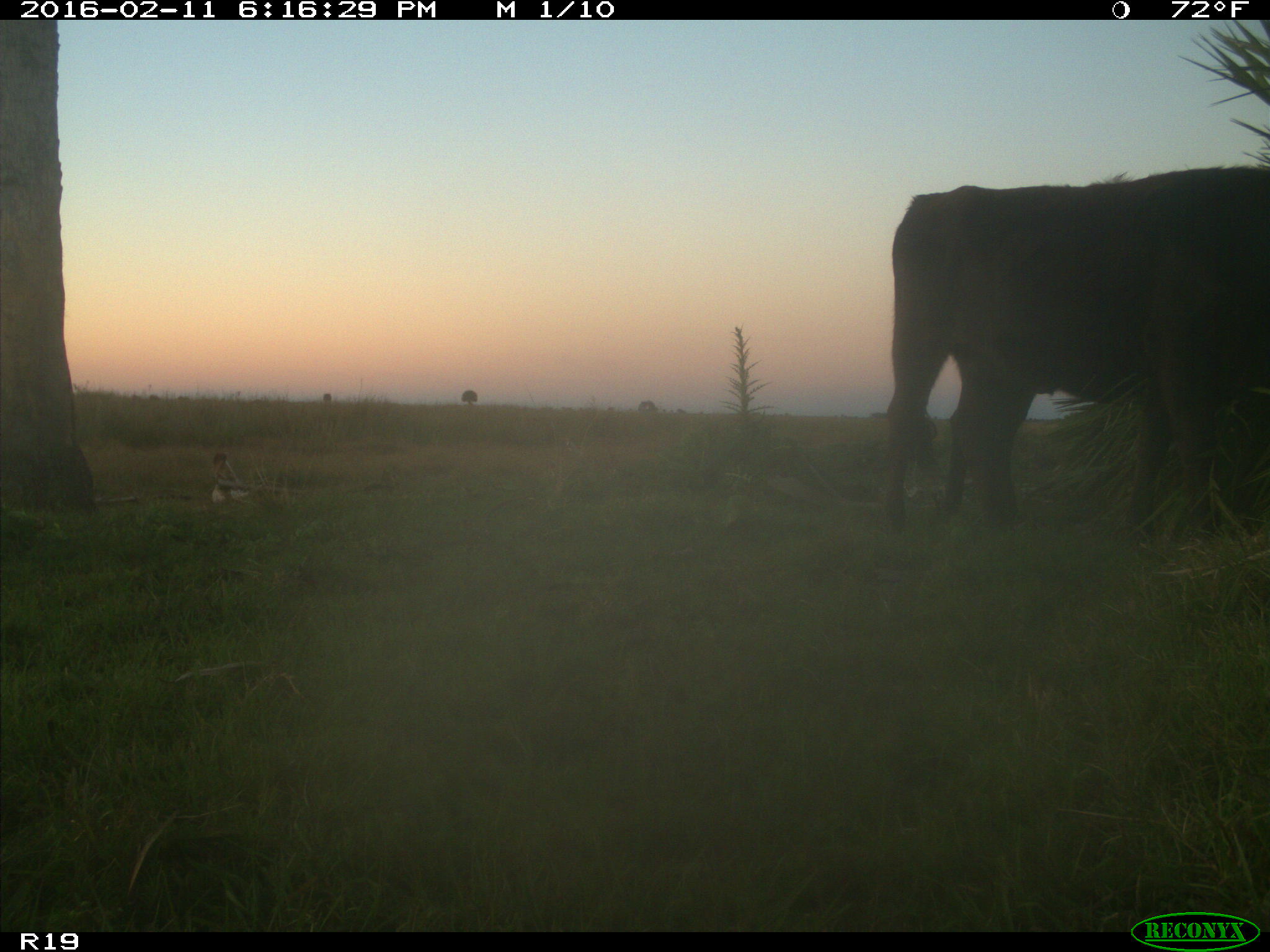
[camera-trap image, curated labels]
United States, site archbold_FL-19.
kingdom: Animalia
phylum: Chordata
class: Mammalia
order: Artiodactyla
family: Bovidae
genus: Bos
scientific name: Bos taurus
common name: domestic cow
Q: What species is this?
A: Bos taurus (domestic cow).